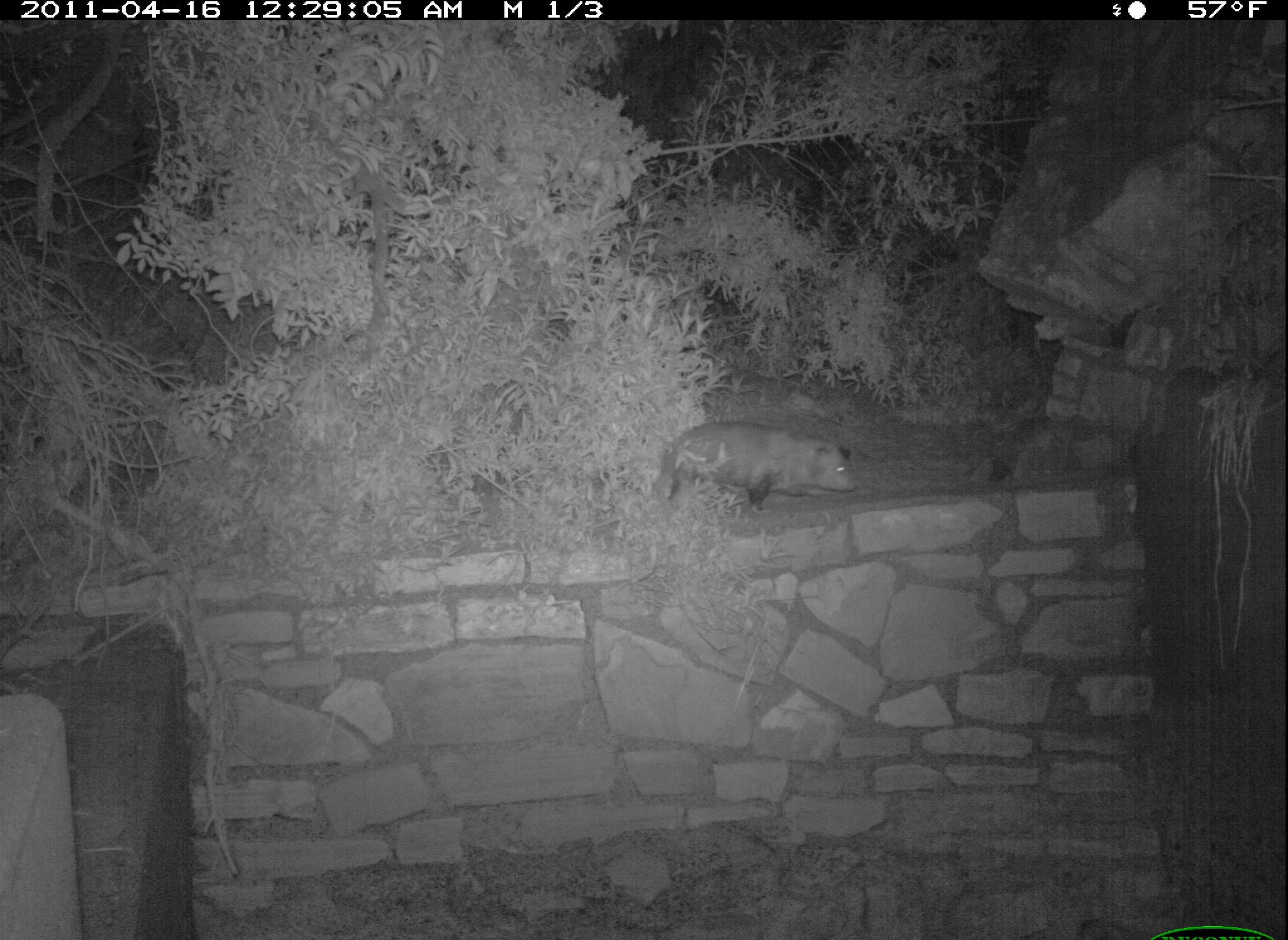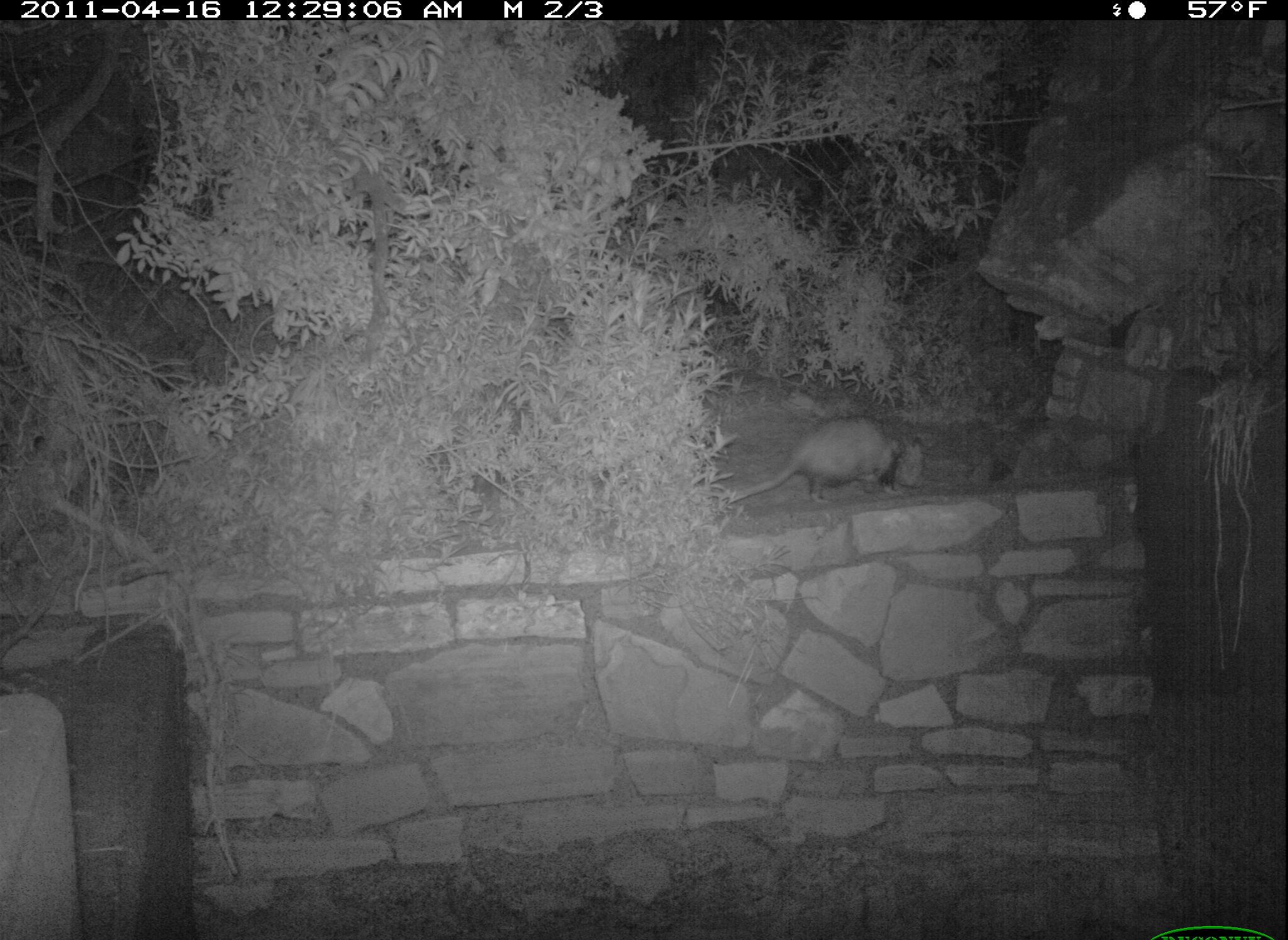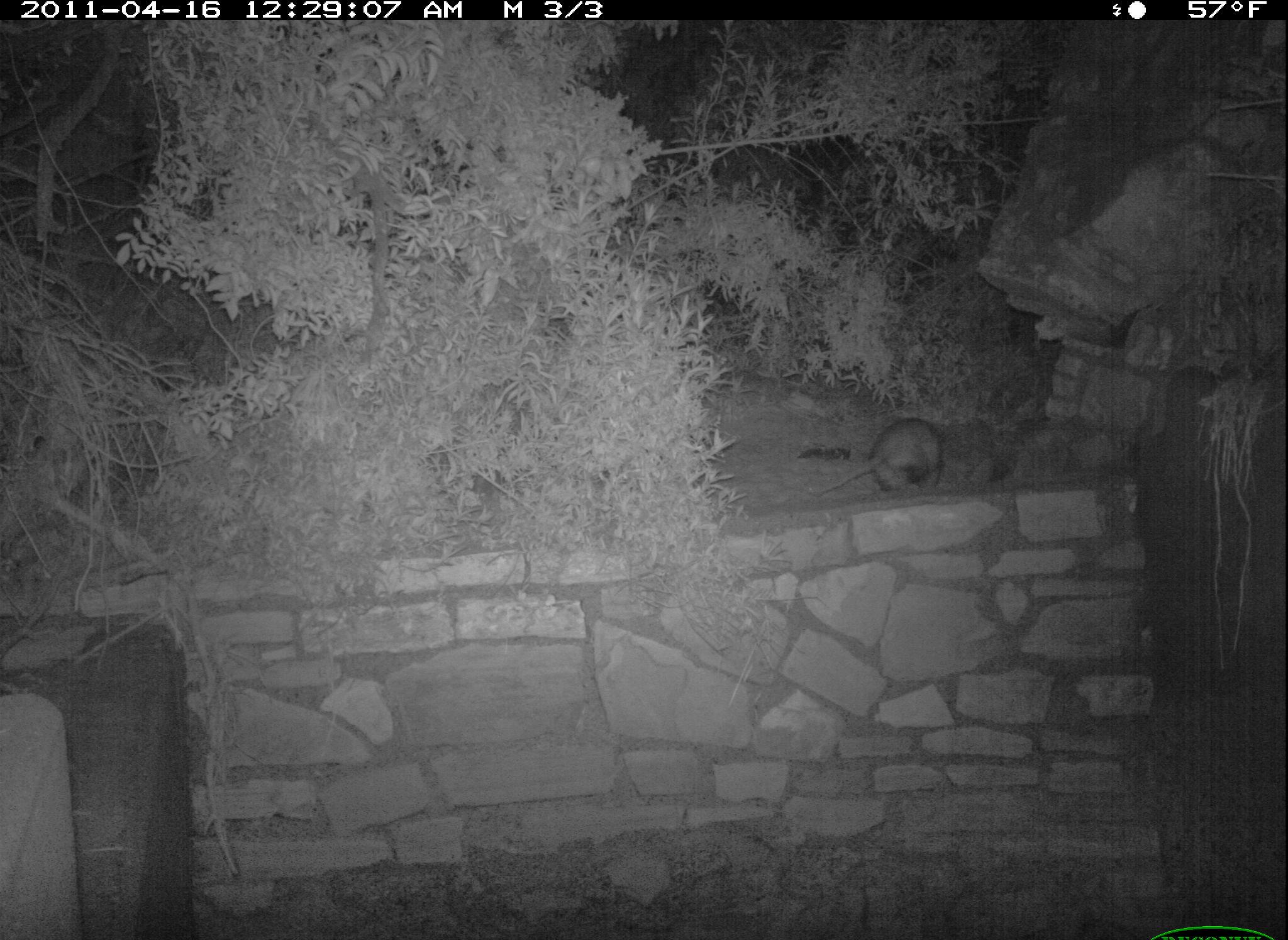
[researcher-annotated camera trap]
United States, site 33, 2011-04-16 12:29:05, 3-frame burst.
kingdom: Animalia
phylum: Chordata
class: Mammalia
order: Didelphimorphia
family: Didelphidae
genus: Didelphis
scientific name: Didelphis virginiana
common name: virginia opossum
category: opossum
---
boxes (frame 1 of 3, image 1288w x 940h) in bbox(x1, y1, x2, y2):
opossum: bbox(647, 411, 887, 523)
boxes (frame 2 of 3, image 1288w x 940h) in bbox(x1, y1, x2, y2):
opossum: bbox(705, 408, 939, 519)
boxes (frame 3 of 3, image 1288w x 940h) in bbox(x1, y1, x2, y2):
opossum: bbox(807, 403, 959, 503)